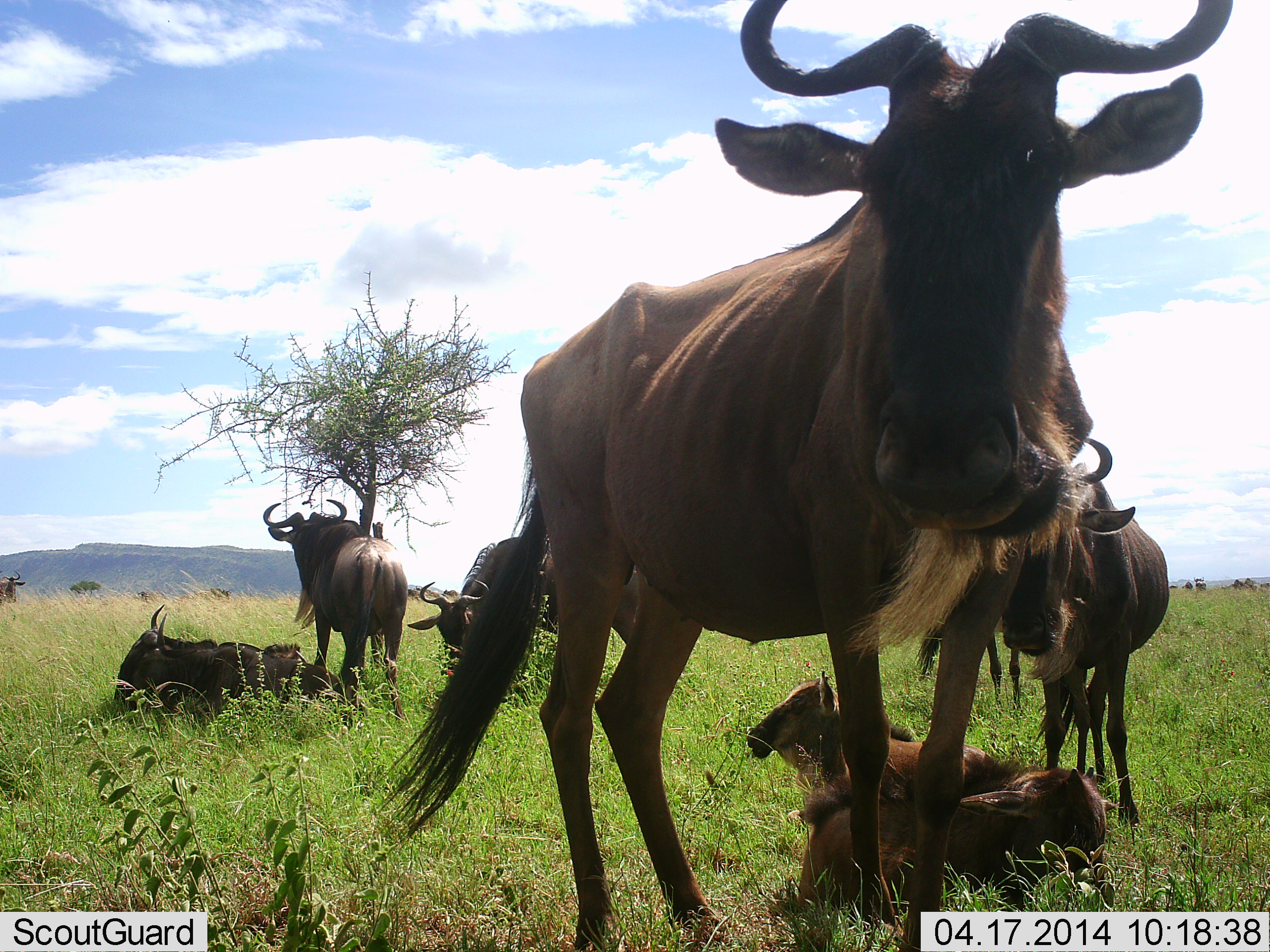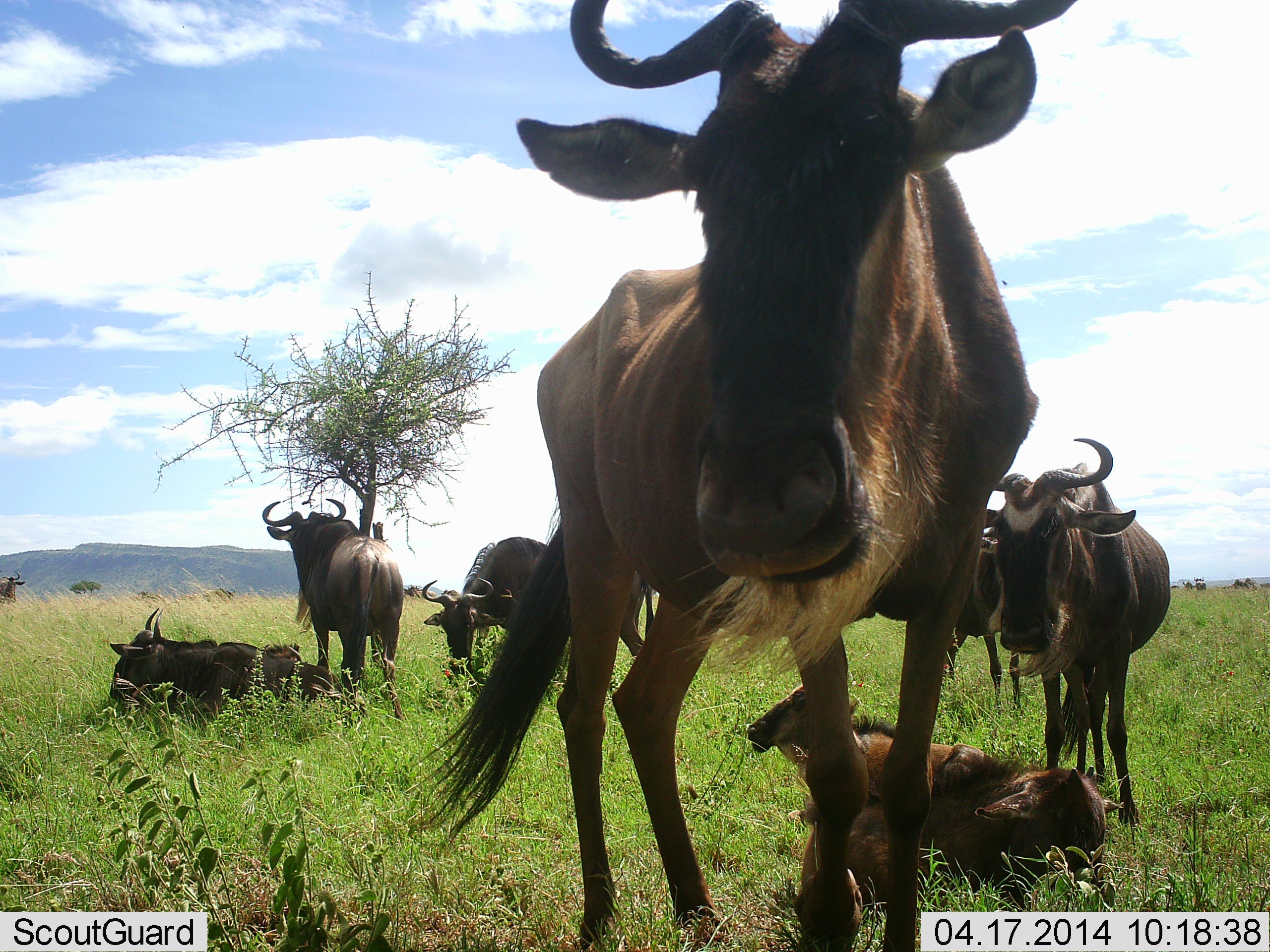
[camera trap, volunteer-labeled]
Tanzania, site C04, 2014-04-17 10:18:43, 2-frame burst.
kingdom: Animalia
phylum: Chordata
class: Mammalia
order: Artiodactyla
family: Bovidae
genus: Connochaetes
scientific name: Connochaetes taurinus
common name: blue wildebeest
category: wildebeest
Wildebeest (blue wildebeest) (Connochaetes taurinus), count 7. Behavior (volunteer vote fractions): standing 90%, resting 100%, moving 10%, interacting 10%. Young present (vote fraction): 70%. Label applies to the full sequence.